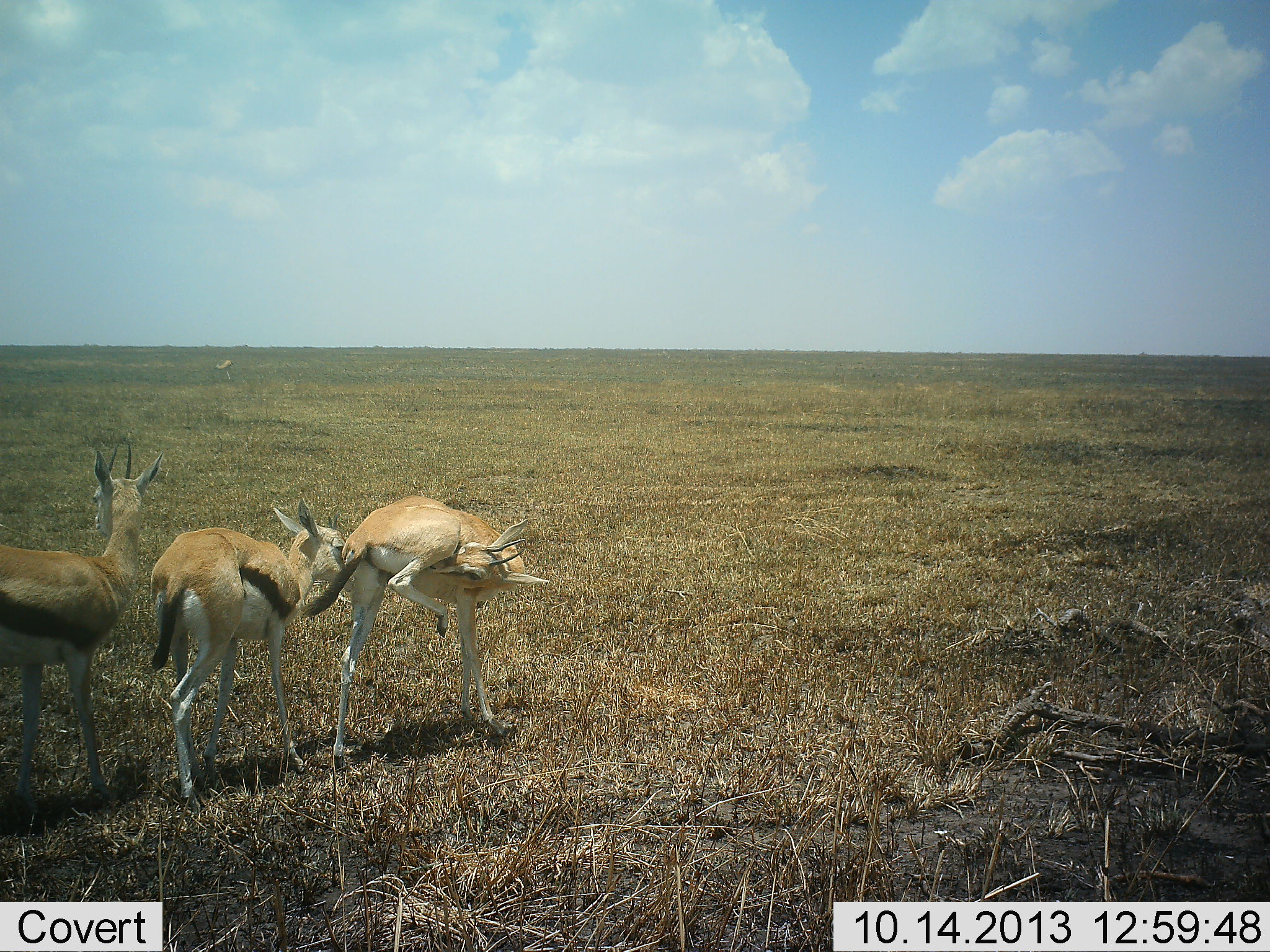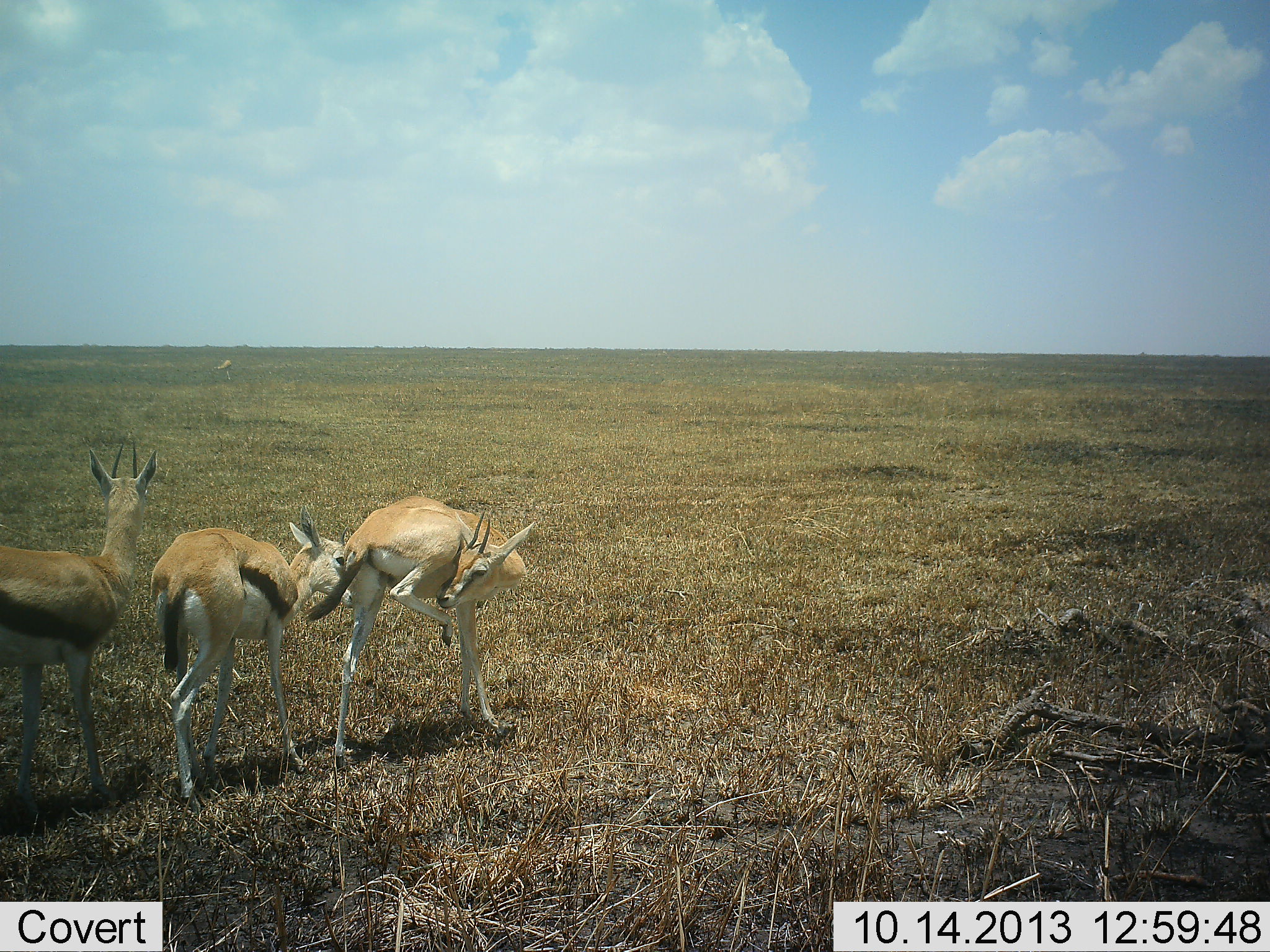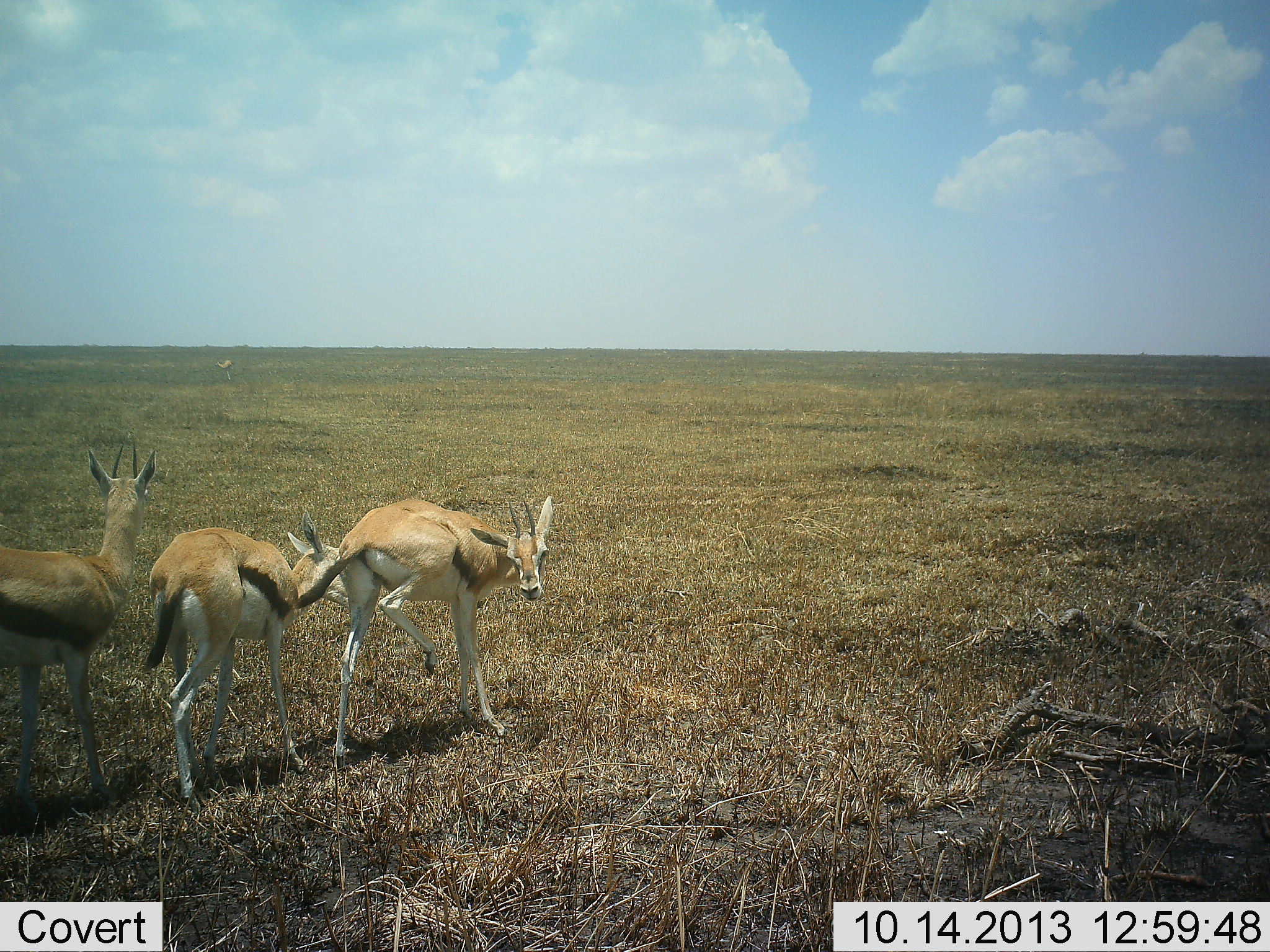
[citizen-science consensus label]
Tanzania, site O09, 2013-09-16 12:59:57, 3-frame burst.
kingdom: Animalia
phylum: Chordata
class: Mammalia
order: Artiodactyla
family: Bovidae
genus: Eudorcas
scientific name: Eudorcas thomsonii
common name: thomson's gazelle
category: gazellethomsons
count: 3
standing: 100%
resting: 0%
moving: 0%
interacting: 30%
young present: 10%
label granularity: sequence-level